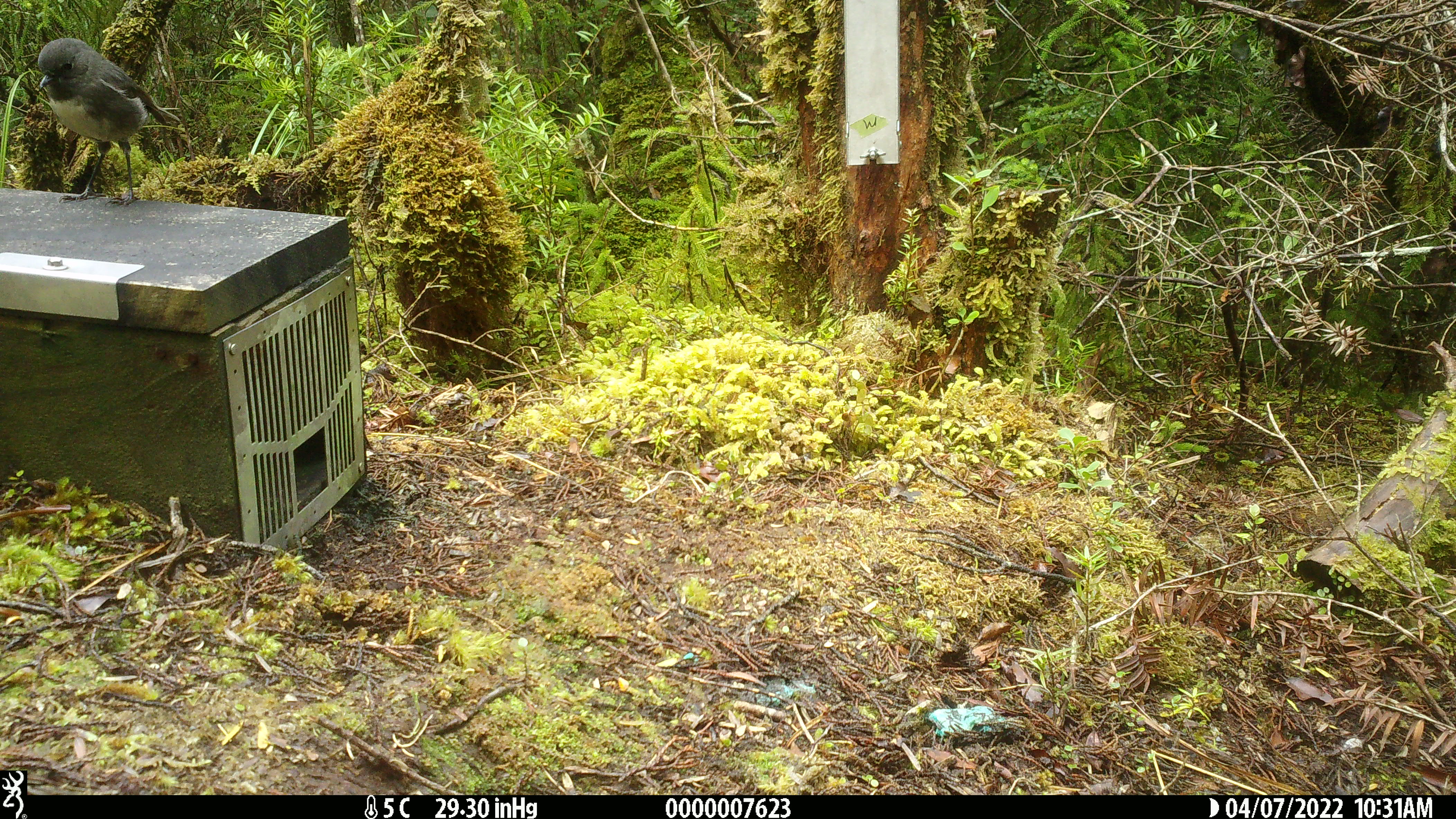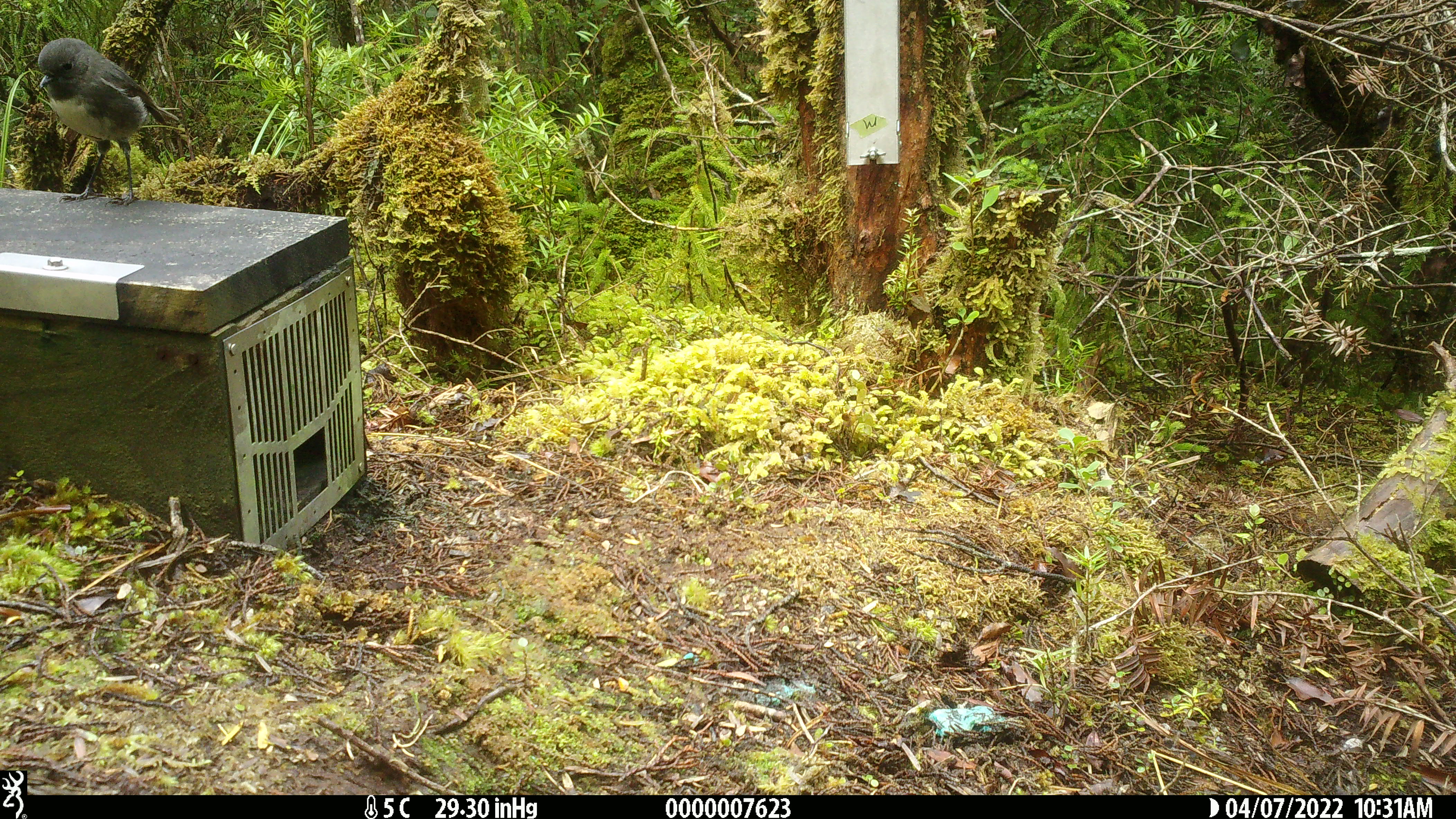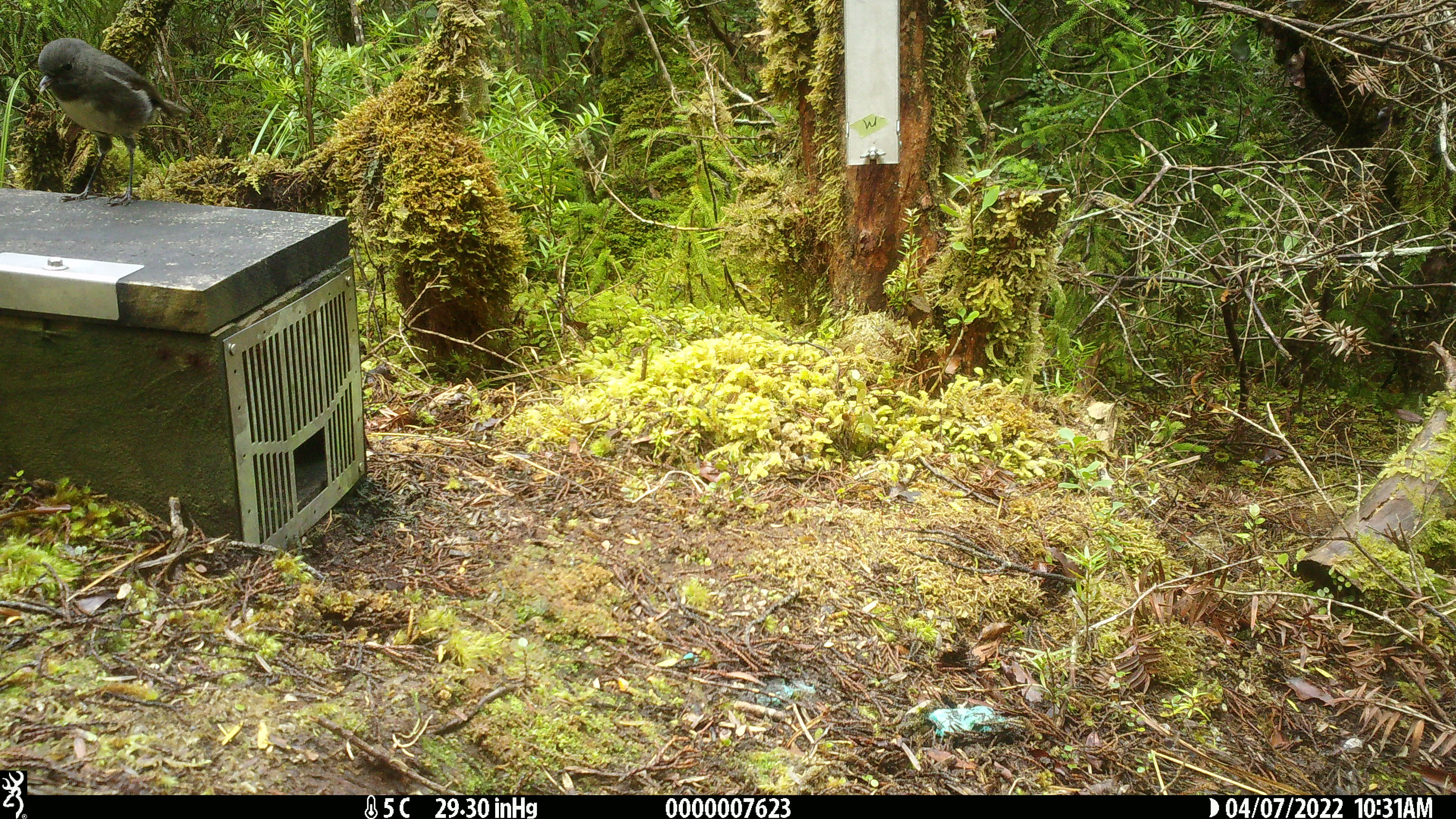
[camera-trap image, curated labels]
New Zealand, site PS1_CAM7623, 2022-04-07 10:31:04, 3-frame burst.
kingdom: Animalia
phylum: Chordata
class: Aves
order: Passeriformes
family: Petroicidae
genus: Petroica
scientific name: Petroica australis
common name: new zealand robin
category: robin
Robin (new zealand robin) (Petroica australis).